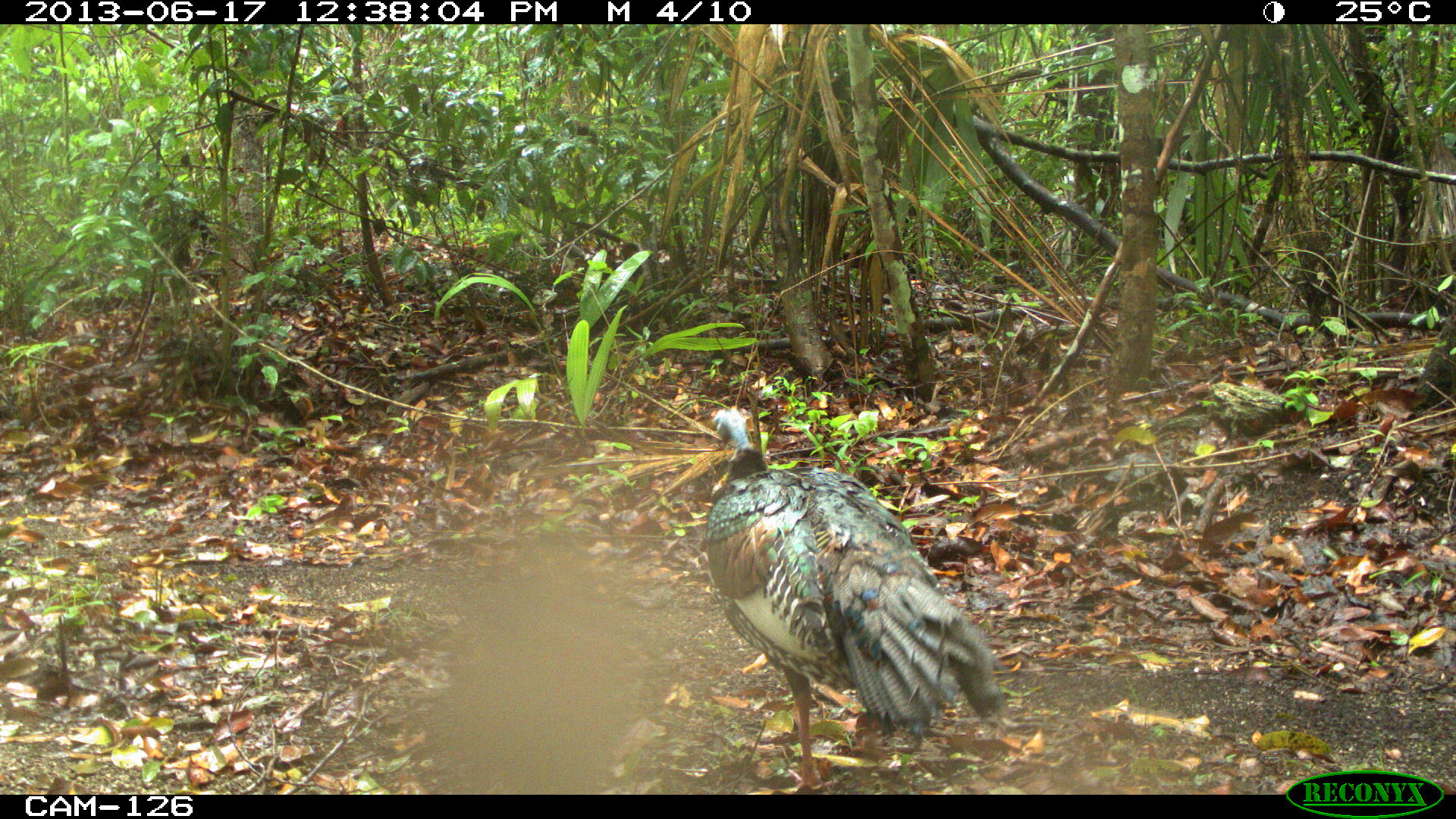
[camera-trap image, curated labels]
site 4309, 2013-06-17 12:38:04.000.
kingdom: Animalia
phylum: Chordata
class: Aves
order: Galliformes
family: Phasianidae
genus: Meleagris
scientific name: Meleagris ocellata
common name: ocellated turkey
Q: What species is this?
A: Meleagris ocellata (ocellated turkey).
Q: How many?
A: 1.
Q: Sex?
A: Female.